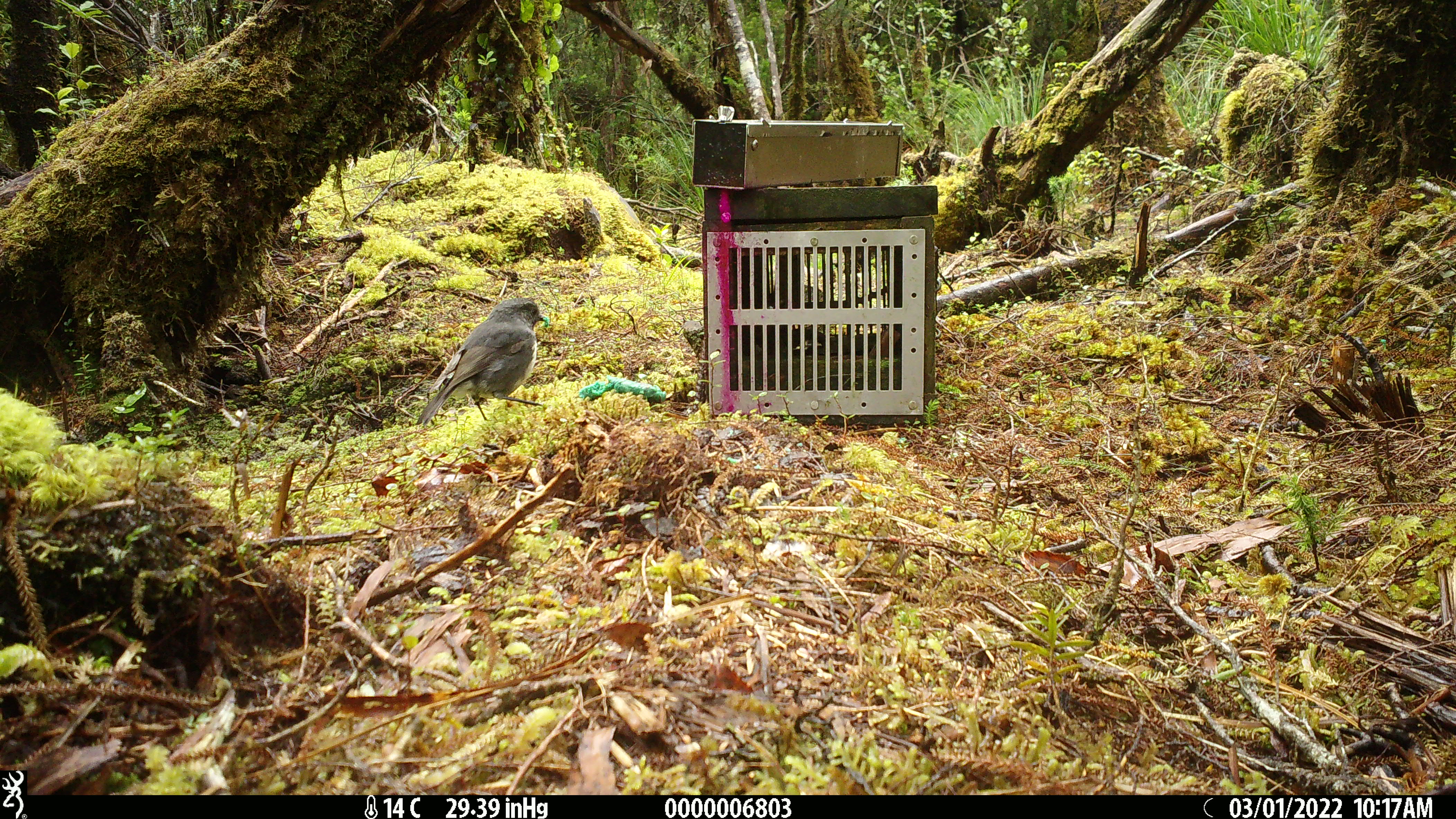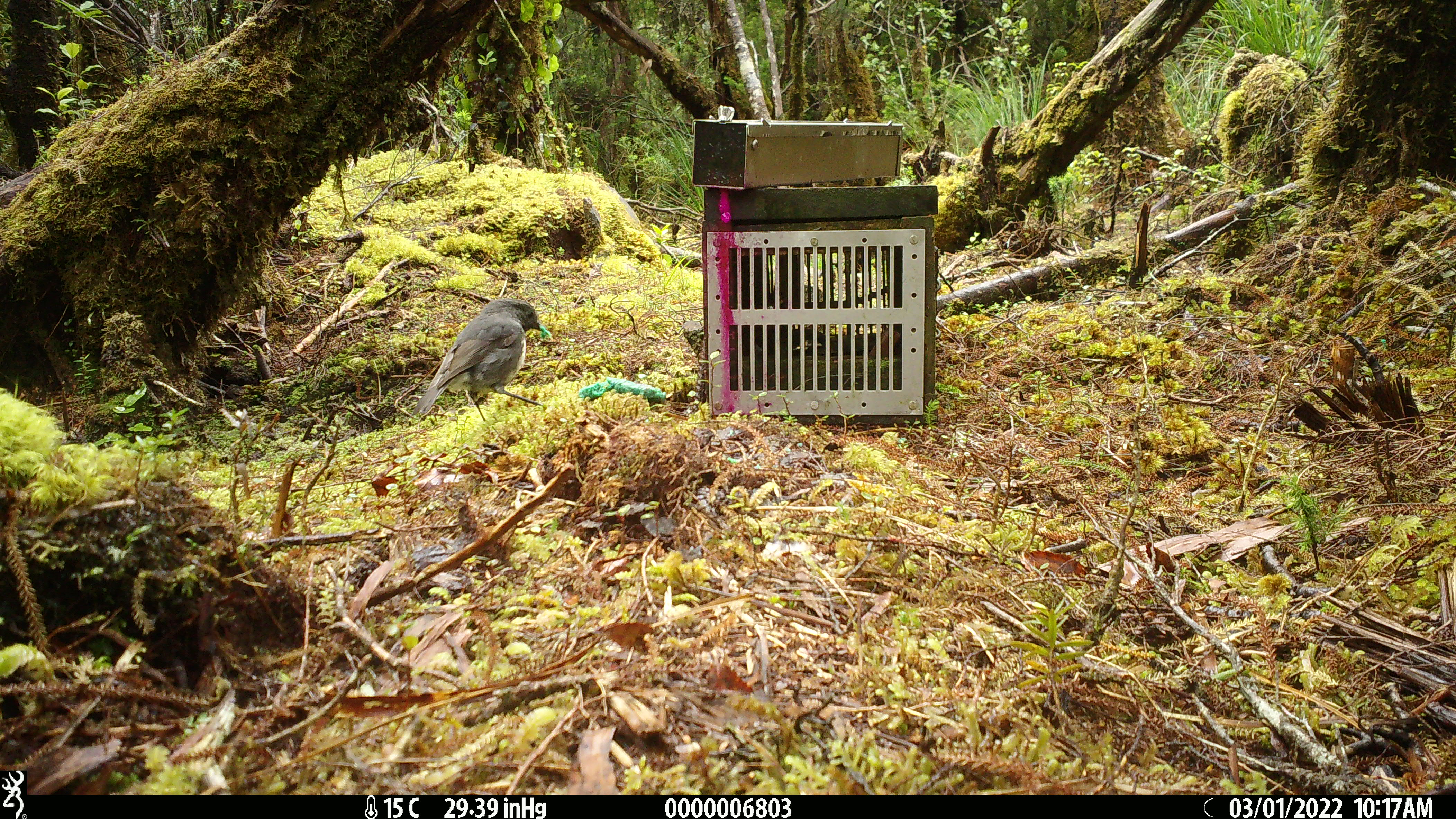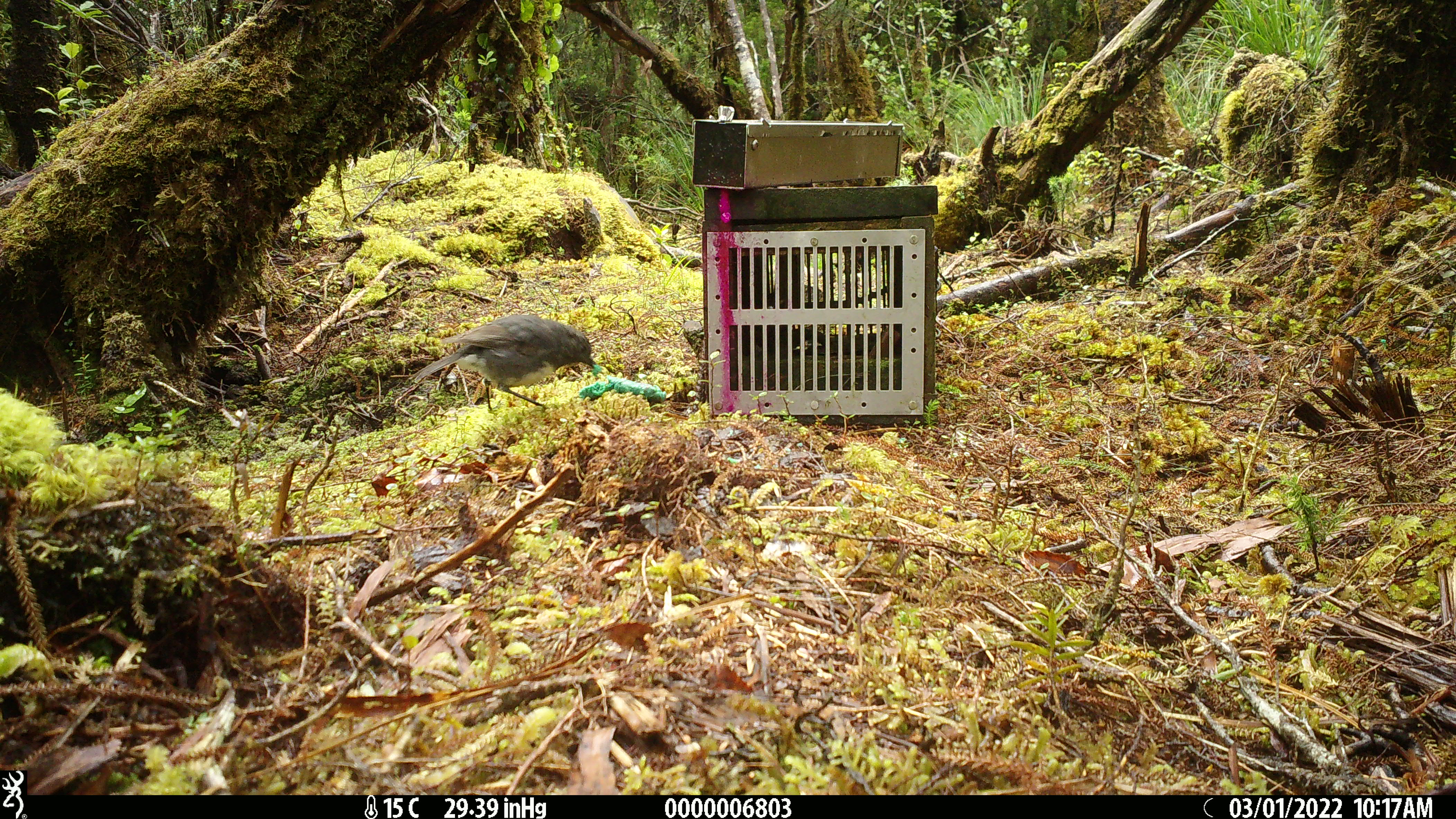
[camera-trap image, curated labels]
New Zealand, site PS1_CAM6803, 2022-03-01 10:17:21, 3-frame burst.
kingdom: Animalia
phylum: Chordata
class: Aves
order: Passeriformes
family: Petroicidae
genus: Petroica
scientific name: Petroica australis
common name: new zealand robin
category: robin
Robin (new zealand robin) (Petroica australis).